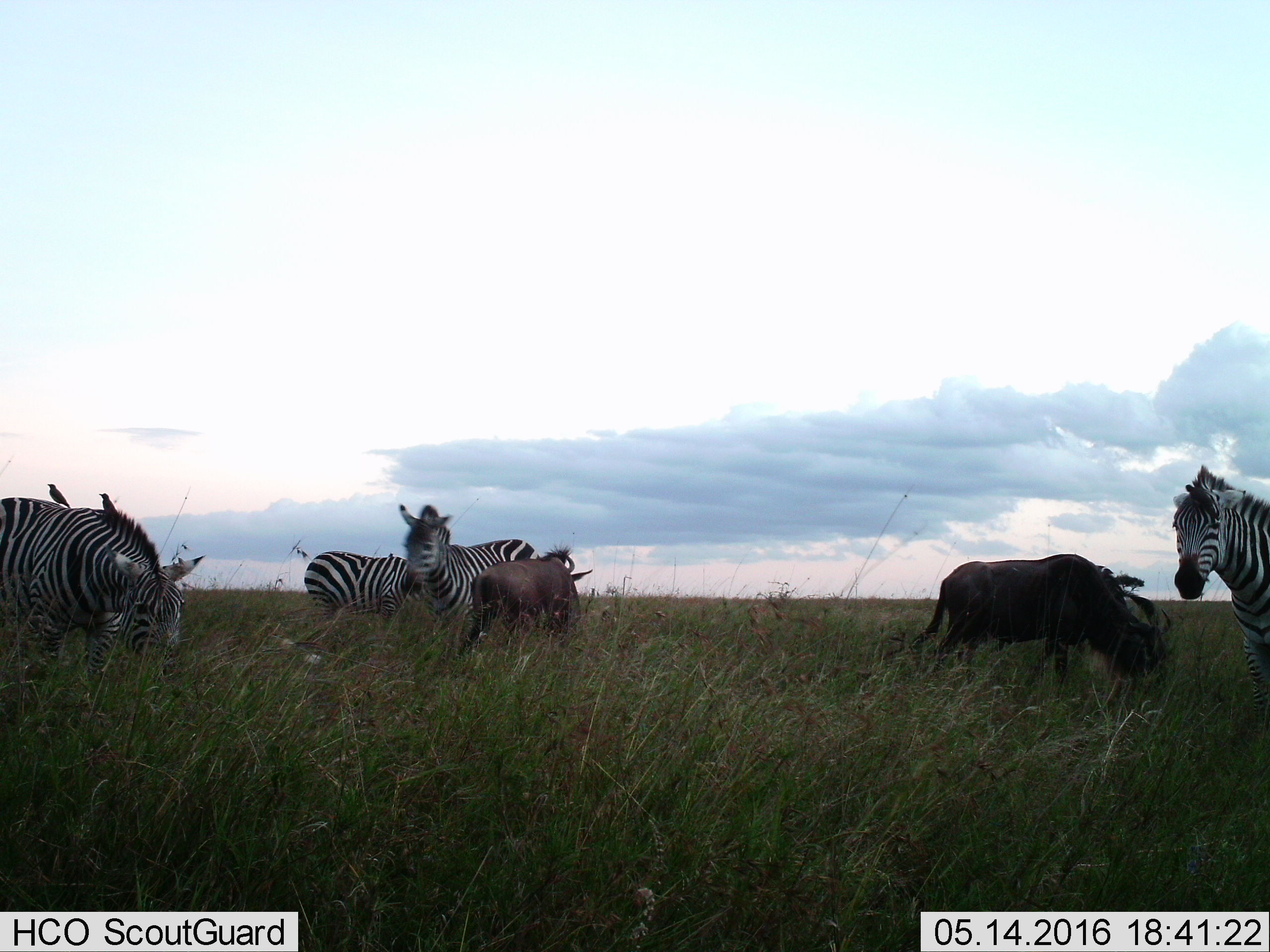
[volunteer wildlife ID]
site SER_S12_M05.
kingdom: Animalia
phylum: Chordata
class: Mammalia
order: Artiodactyla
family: Bovidae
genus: Connochaetes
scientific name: Connochaetes taurinus taurinus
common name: blue wildebeest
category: wildebeestblue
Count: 2.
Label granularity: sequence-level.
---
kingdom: Animalia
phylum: Chordata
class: Mammalia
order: Perissodactyla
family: Equidae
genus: Equus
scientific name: Equus quagga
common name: plains zebra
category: zebraplains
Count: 4.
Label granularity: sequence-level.